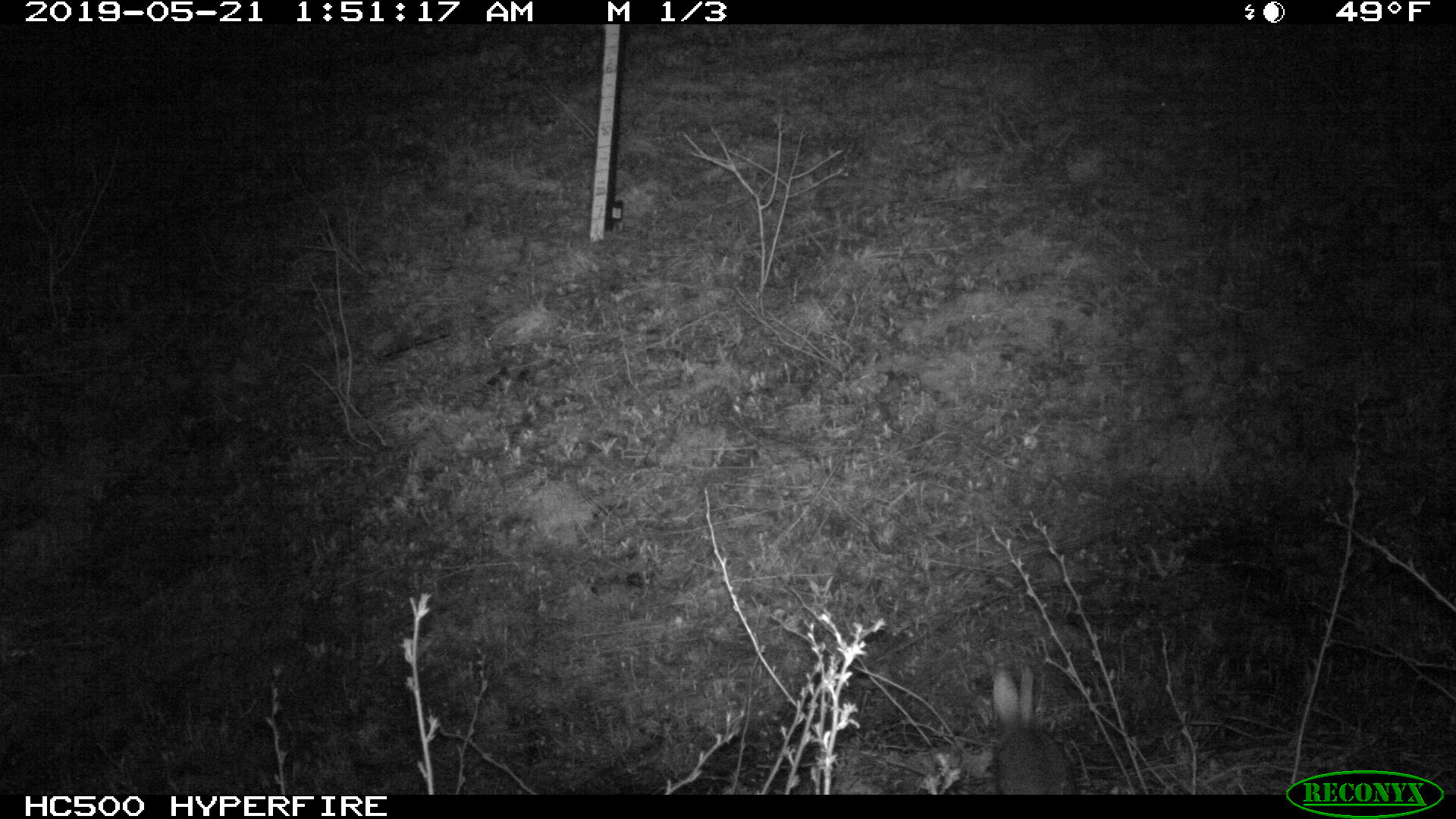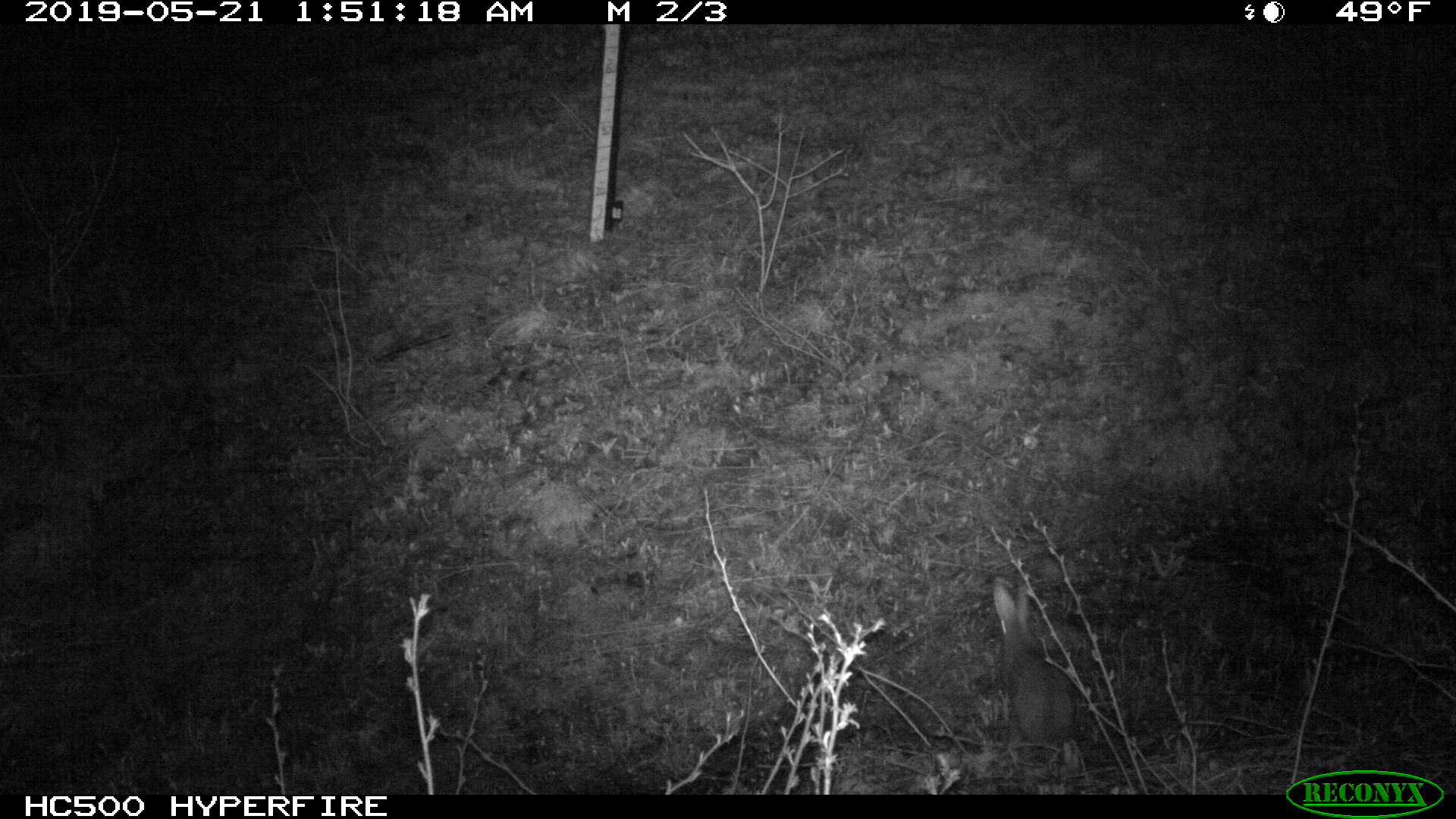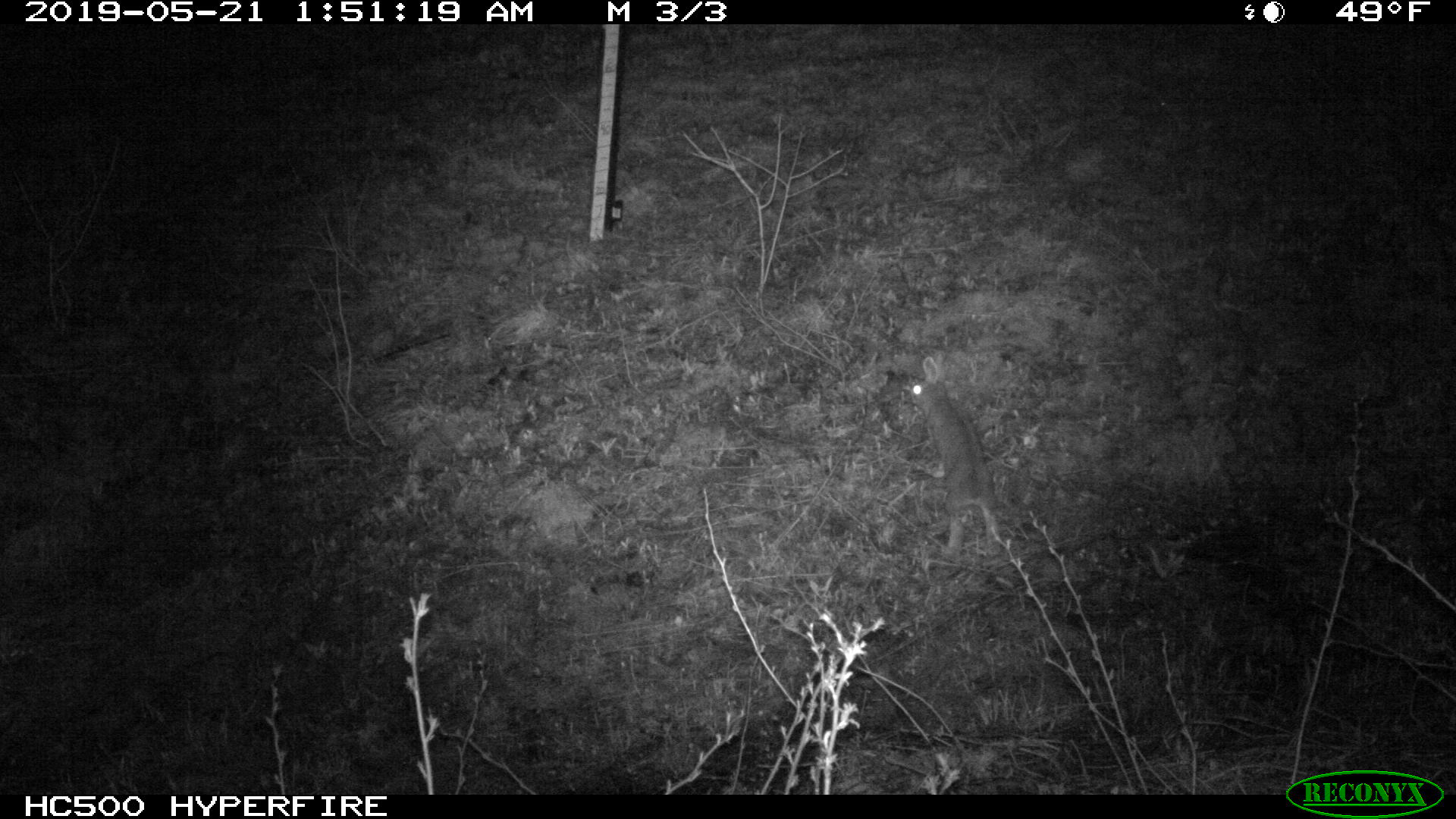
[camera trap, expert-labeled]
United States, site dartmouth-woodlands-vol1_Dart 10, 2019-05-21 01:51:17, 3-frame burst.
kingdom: Animalia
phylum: Chordata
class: Mammalia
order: Lagomorpha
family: Leporidae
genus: Lepus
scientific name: Lepus americanus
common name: snowshoe hare